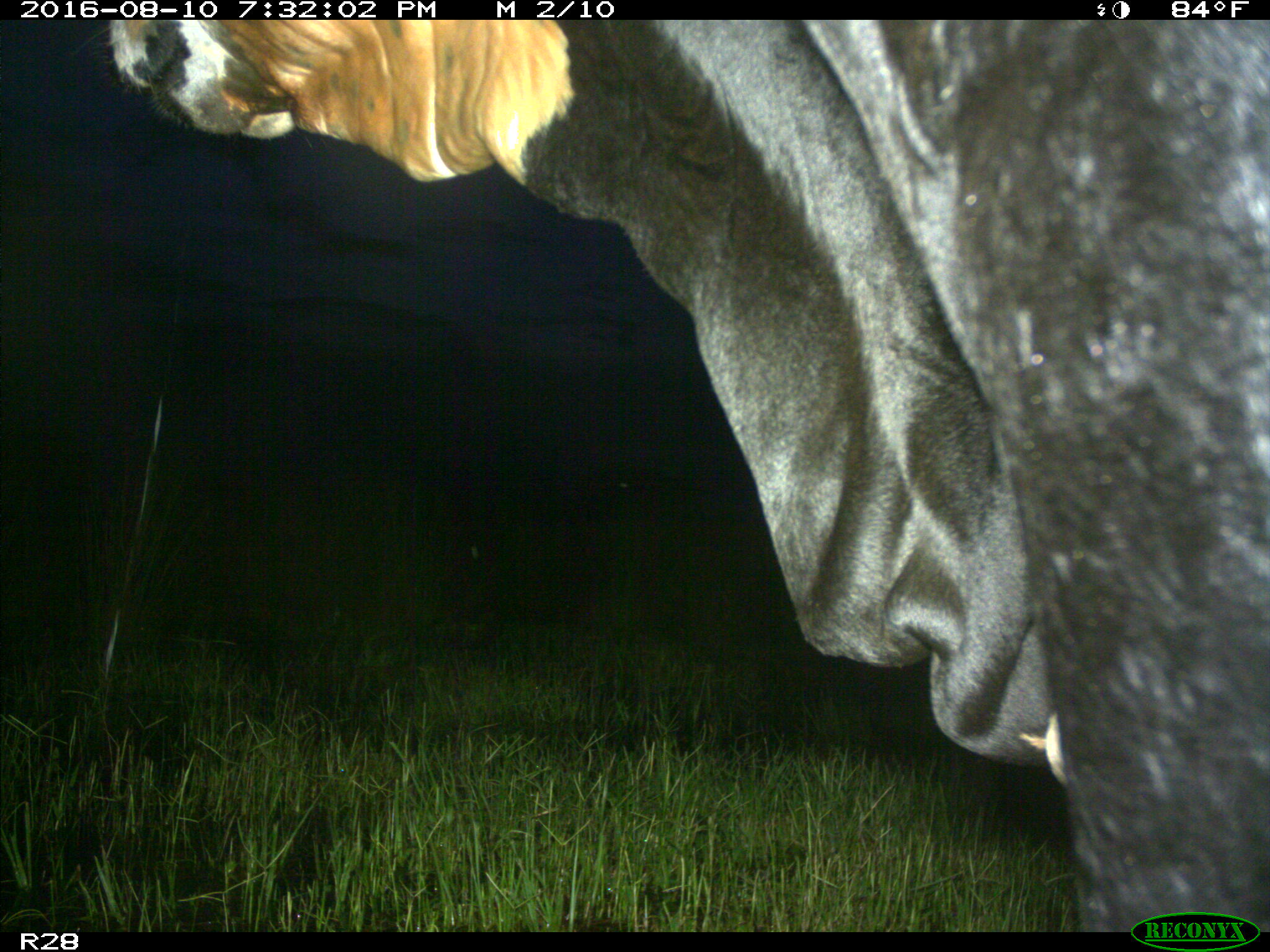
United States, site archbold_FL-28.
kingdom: Animalia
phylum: Chordata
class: Mammalia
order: Artiodactyla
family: Bovidae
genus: Bos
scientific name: Bos taurus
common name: domestic cow